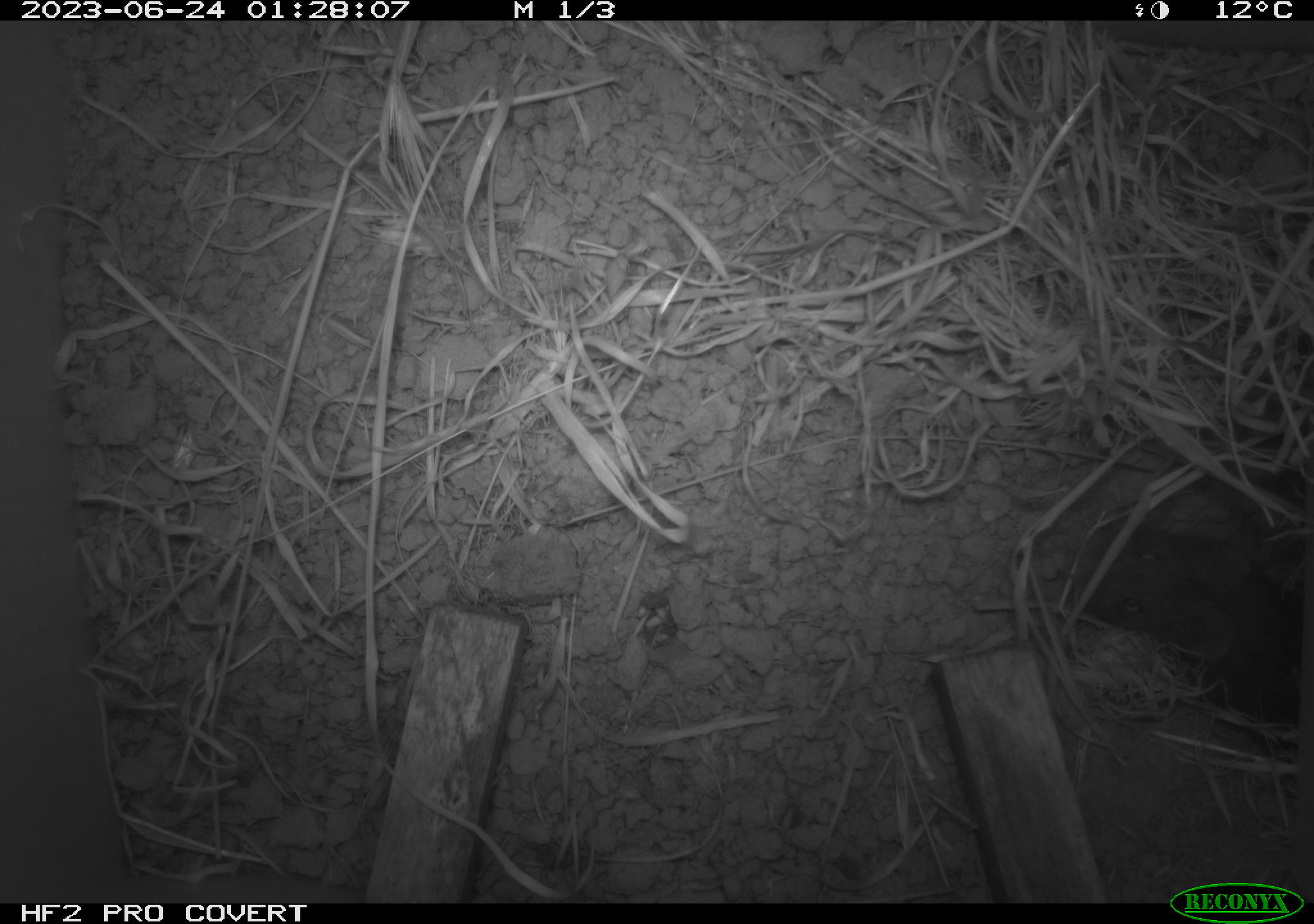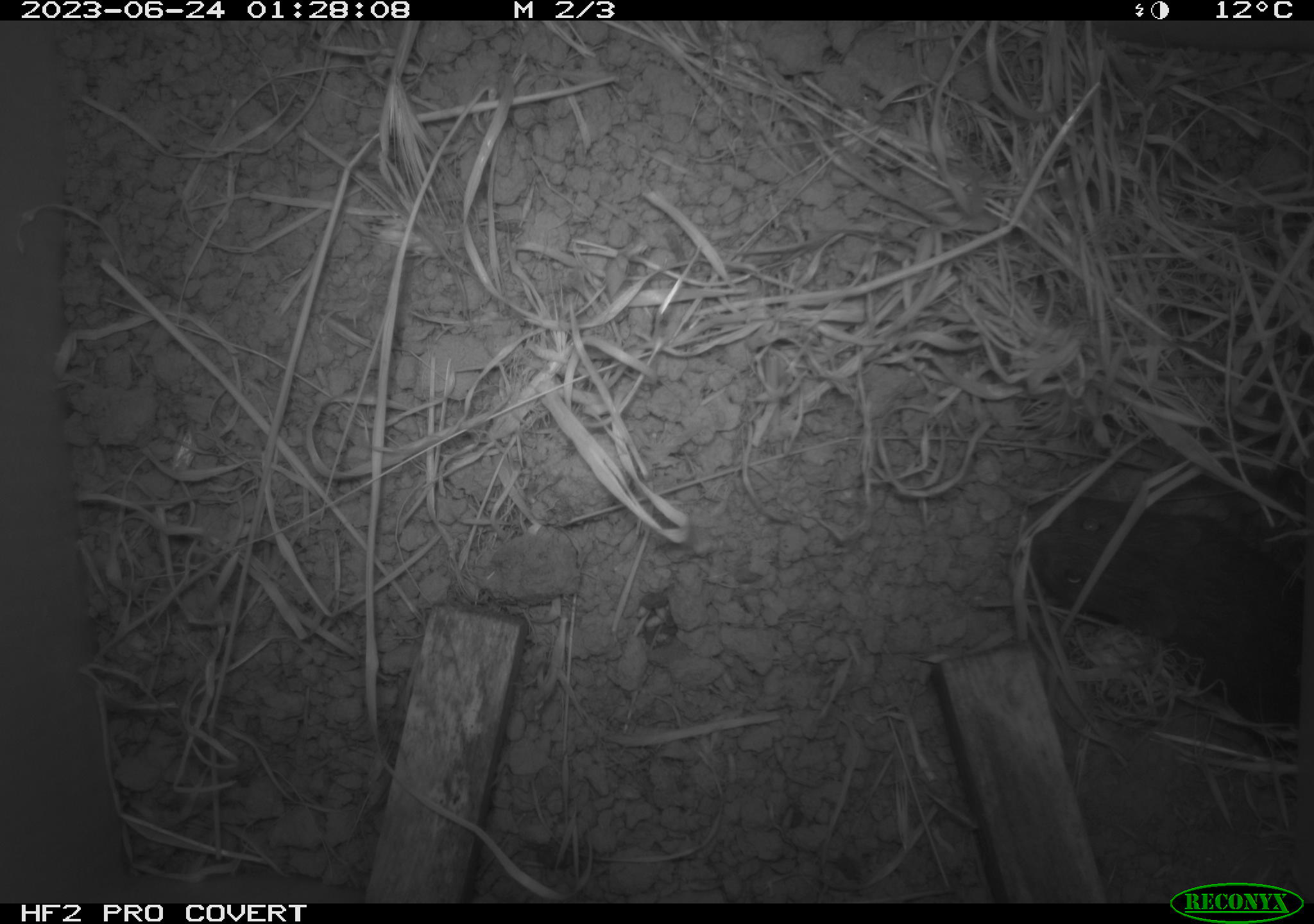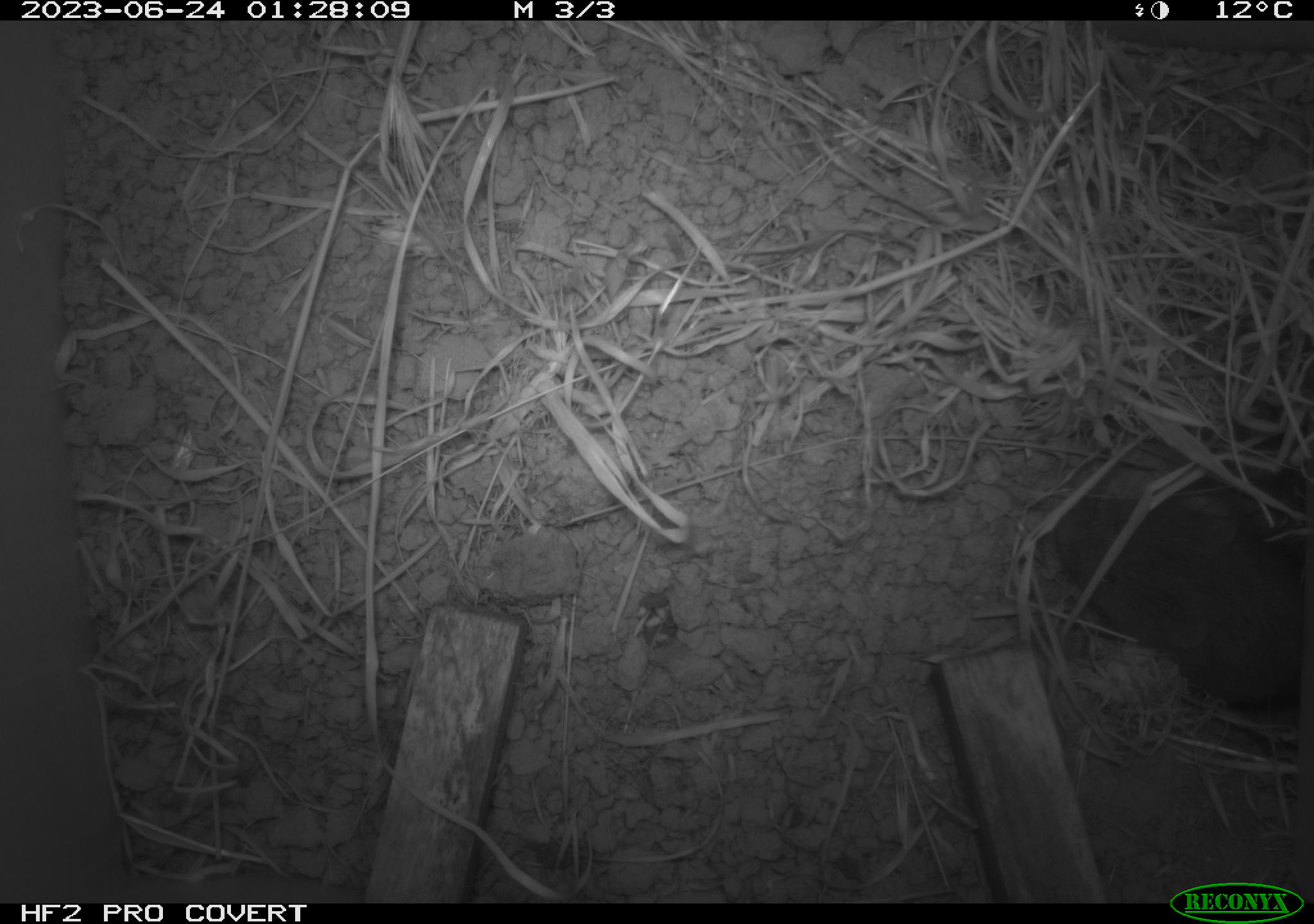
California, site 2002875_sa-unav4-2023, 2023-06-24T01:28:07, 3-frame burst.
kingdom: Animalia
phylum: Chordata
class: Mammalia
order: Rodentia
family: Cricetidae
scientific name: Arvicolinae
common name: voles, lemmings, and muskrats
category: arvicolinae subfamily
Arvicolinae subfamily (voles, lemmings, and muskrats) (Arvicolinae).